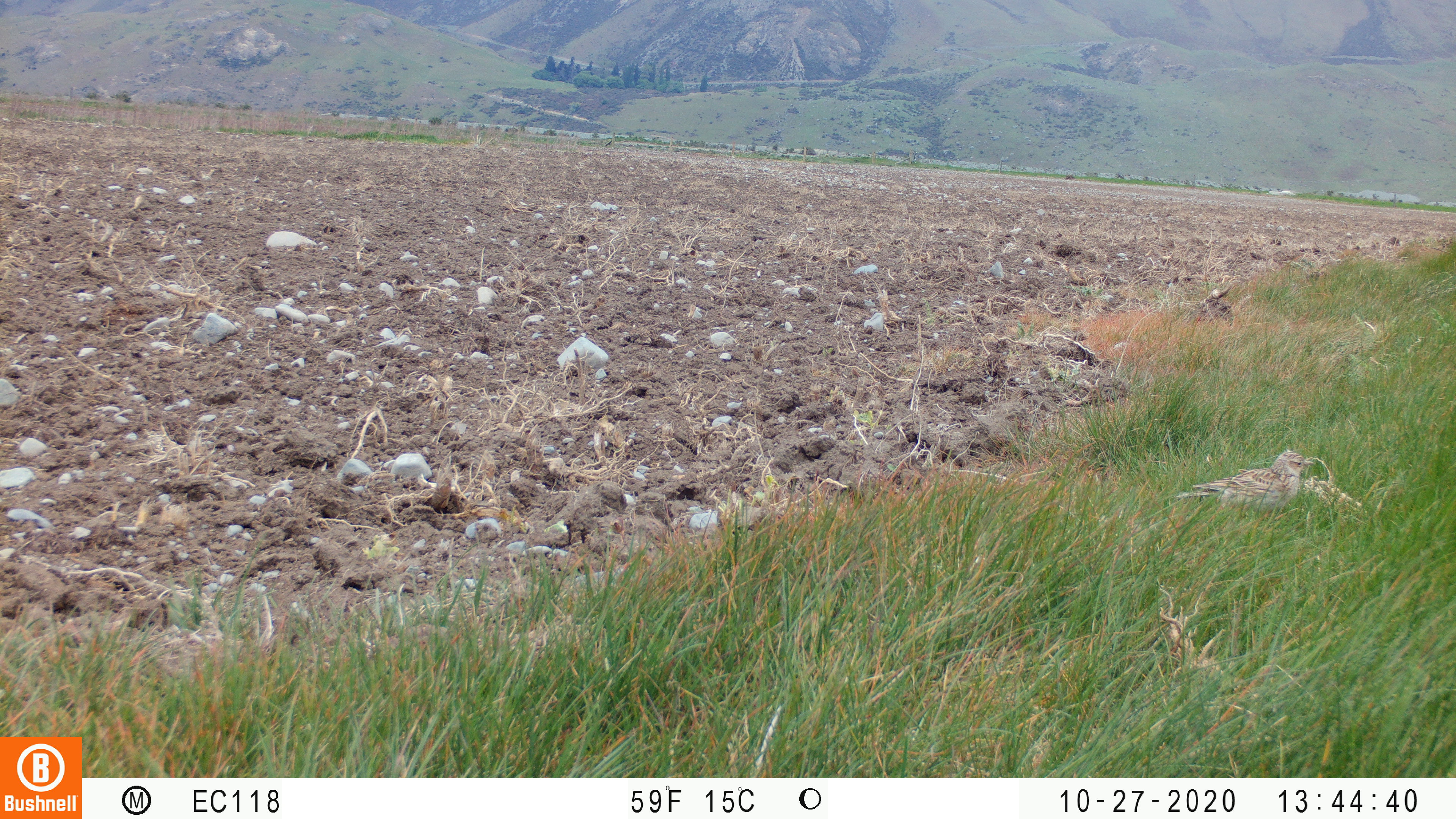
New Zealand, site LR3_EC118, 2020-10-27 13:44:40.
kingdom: Animalia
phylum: Chordata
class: Aves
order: Passeriformes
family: Motacillidae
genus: Anthus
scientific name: Anthus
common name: pipit